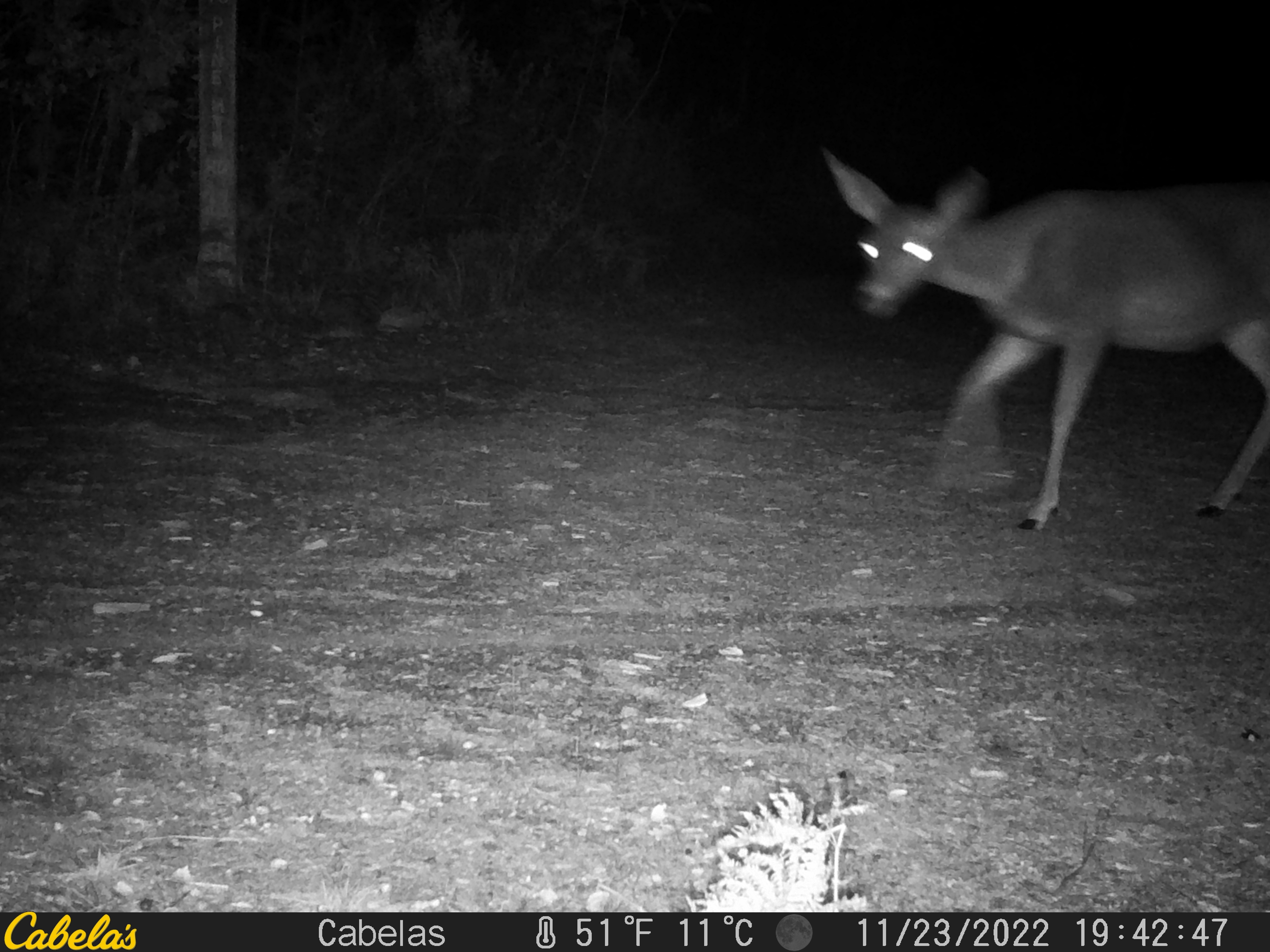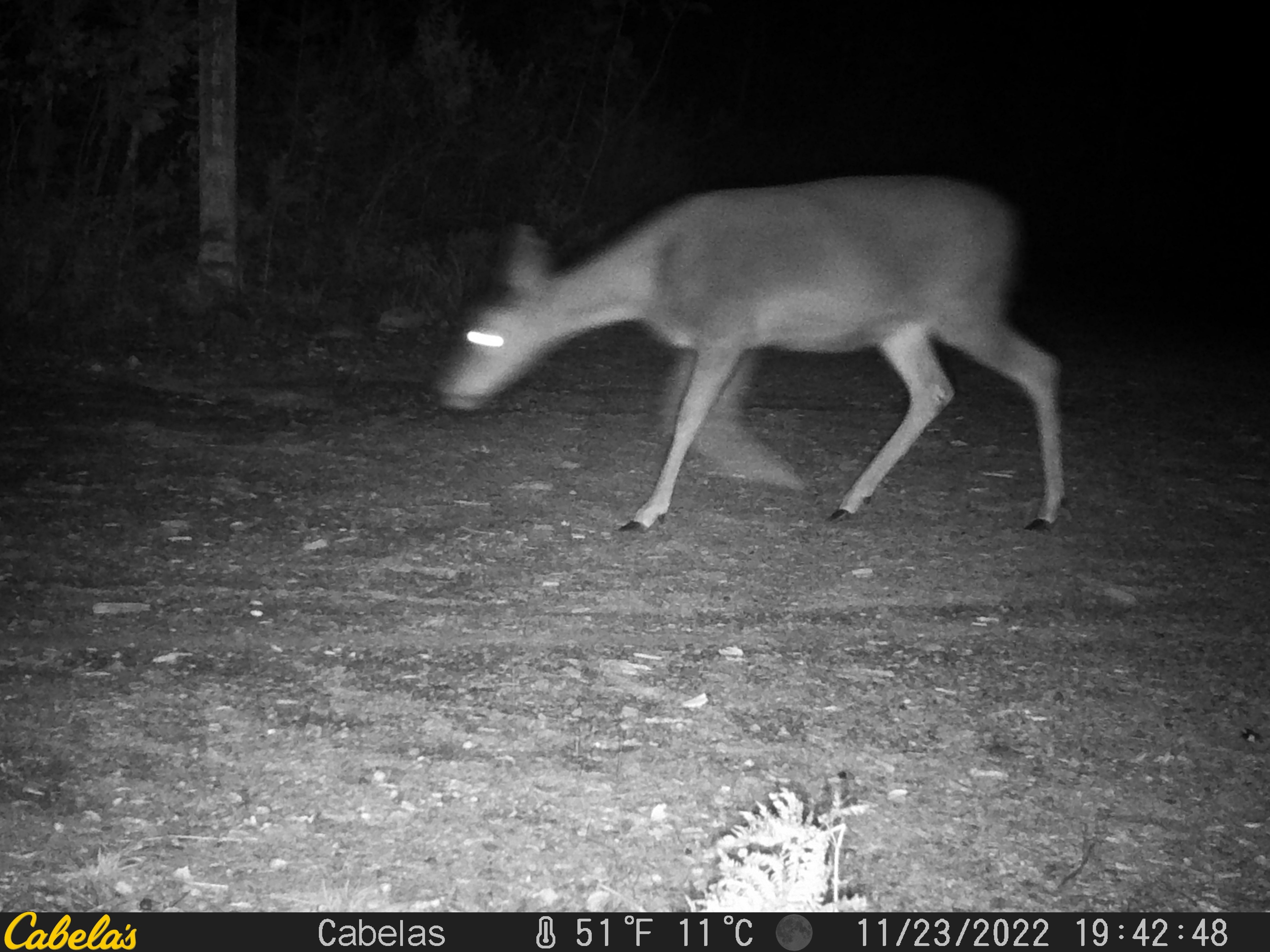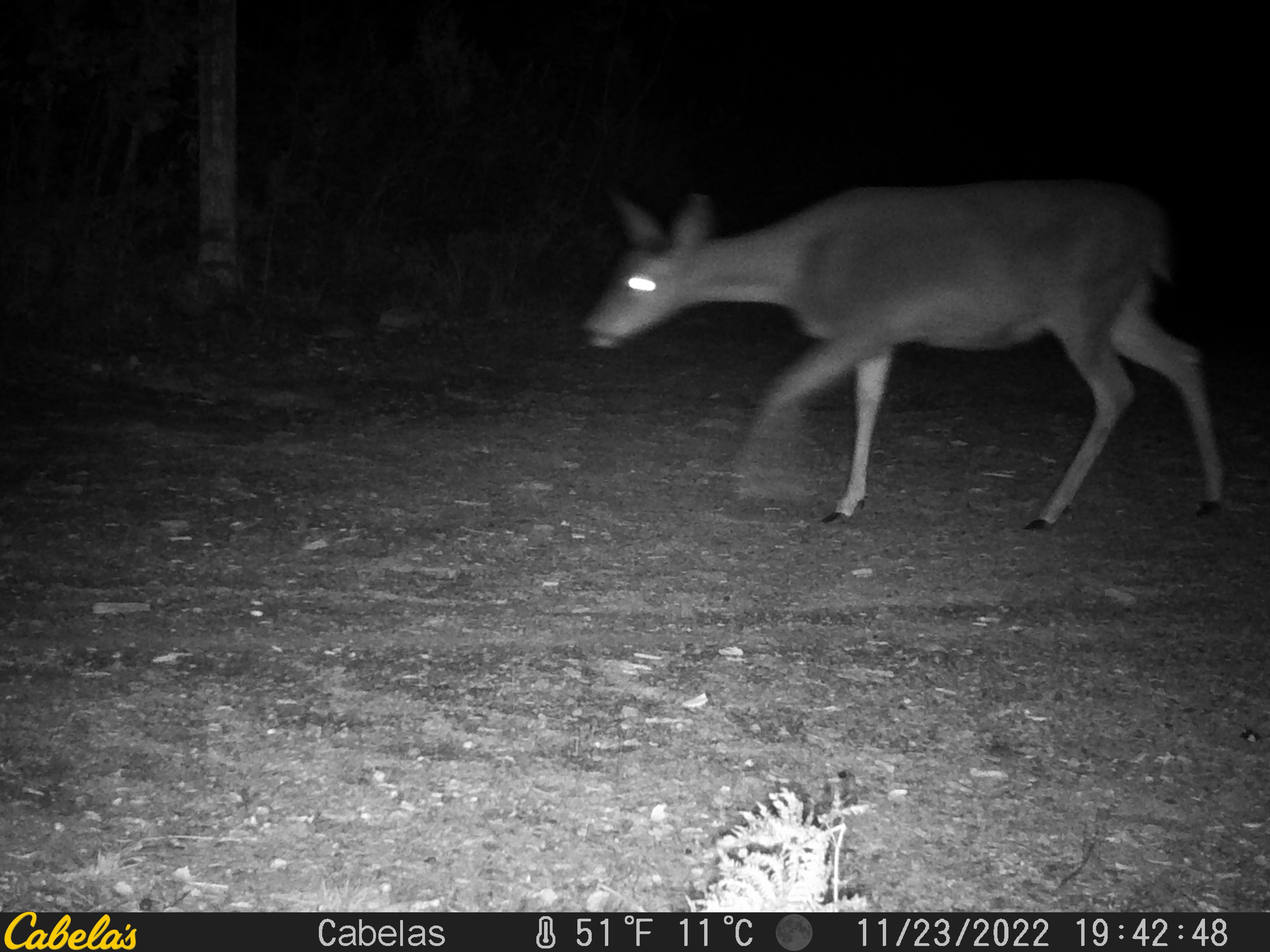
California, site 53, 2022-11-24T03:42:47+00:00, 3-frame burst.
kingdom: Animalia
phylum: Chordata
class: Mammalia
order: Artiodactyla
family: Cervidae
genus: Odocoileus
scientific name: Odocoileus hemionus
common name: mule deer